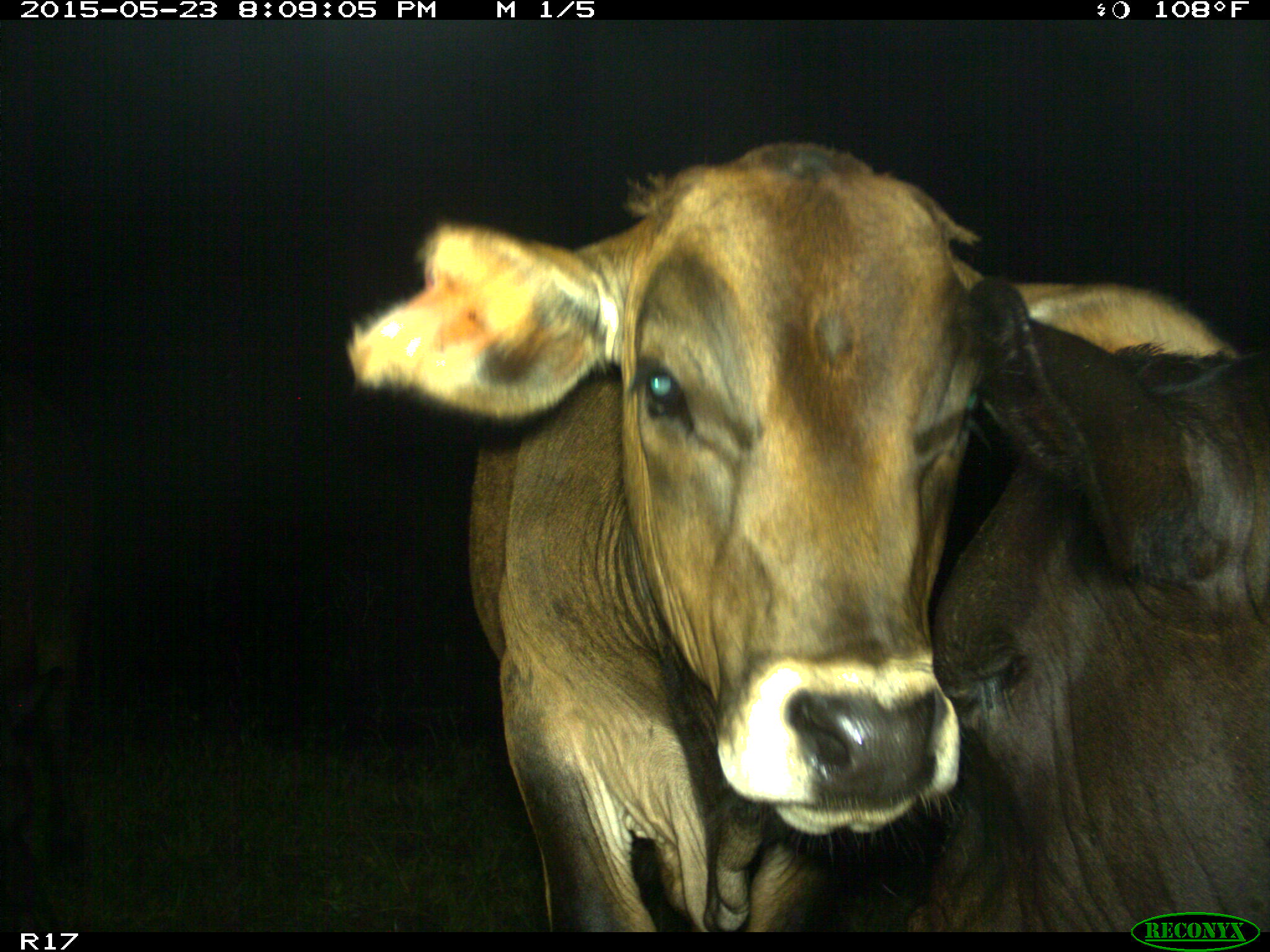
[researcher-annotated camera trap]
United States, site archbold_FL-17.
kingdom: Animalia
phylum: Chordata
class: Mammalia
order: Artiodactyla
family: Bovidae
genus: Bos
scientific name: Bos taurus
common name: domestic cow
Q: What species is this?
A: Bos taurus (domestic cow).